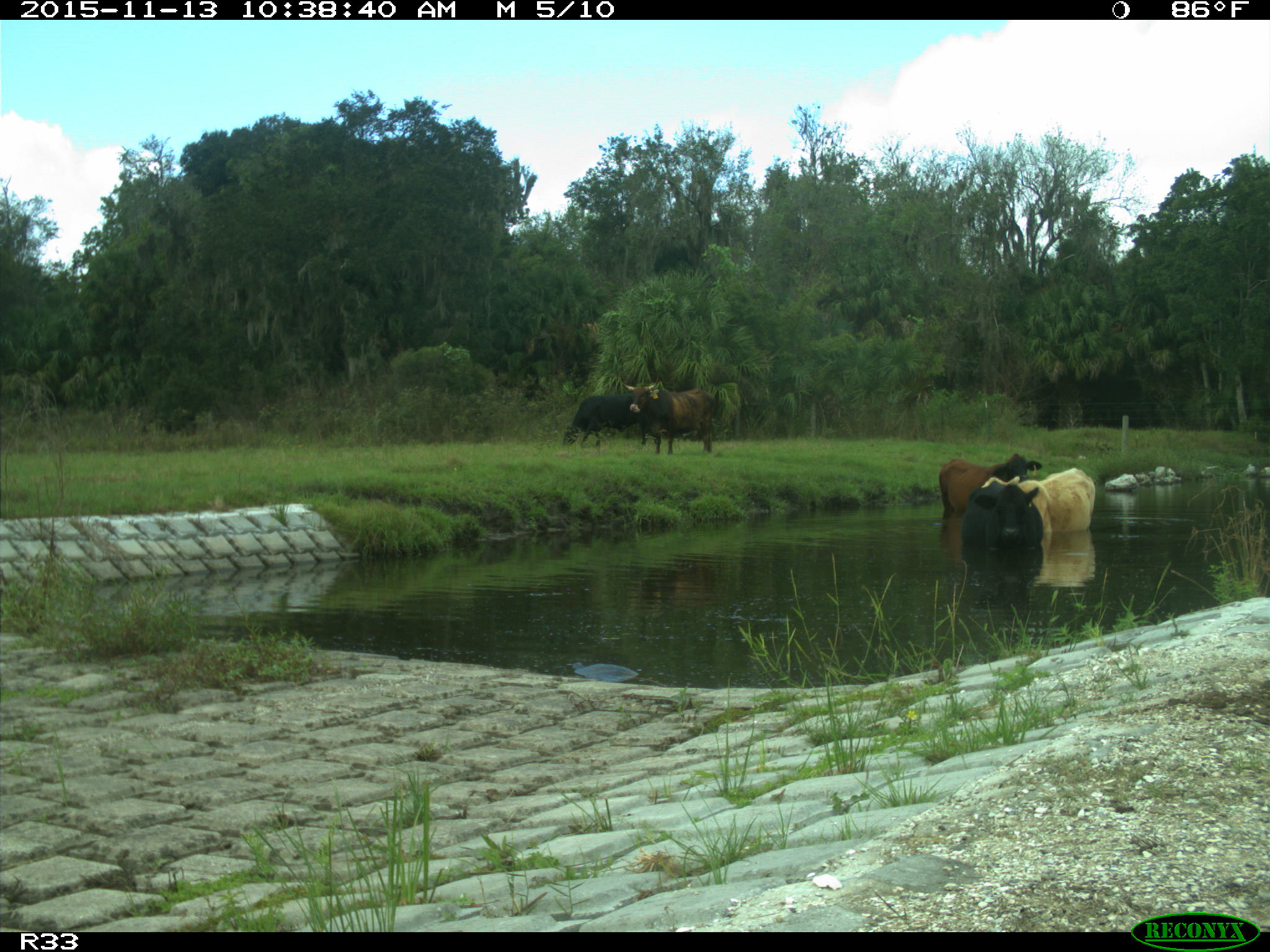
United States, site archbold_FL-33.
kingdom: Animalia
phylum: Chordata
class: Mammalia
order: Artiodactyla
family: Bovidae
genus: Bos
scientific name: Bos taurus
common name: domestic cow